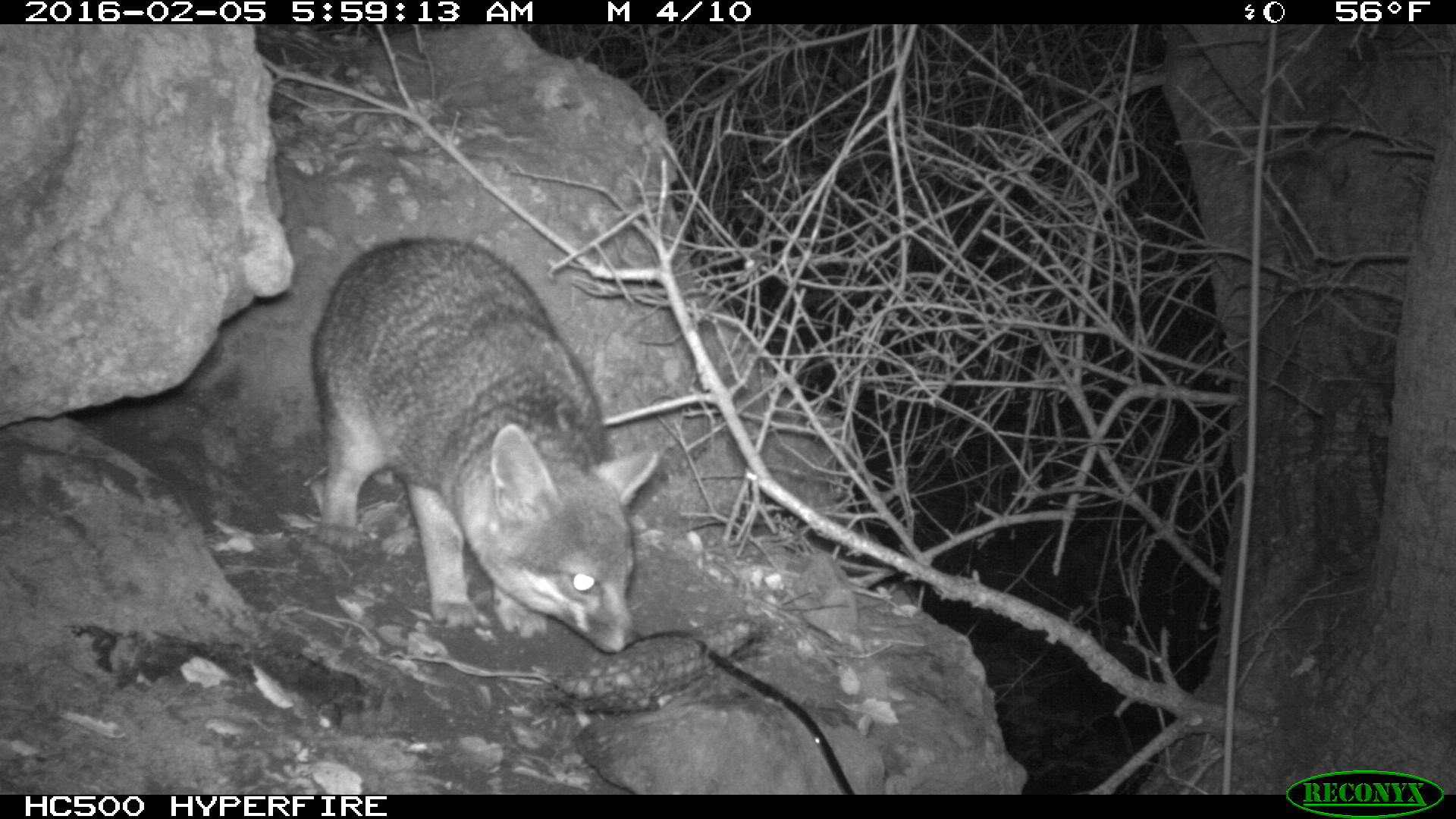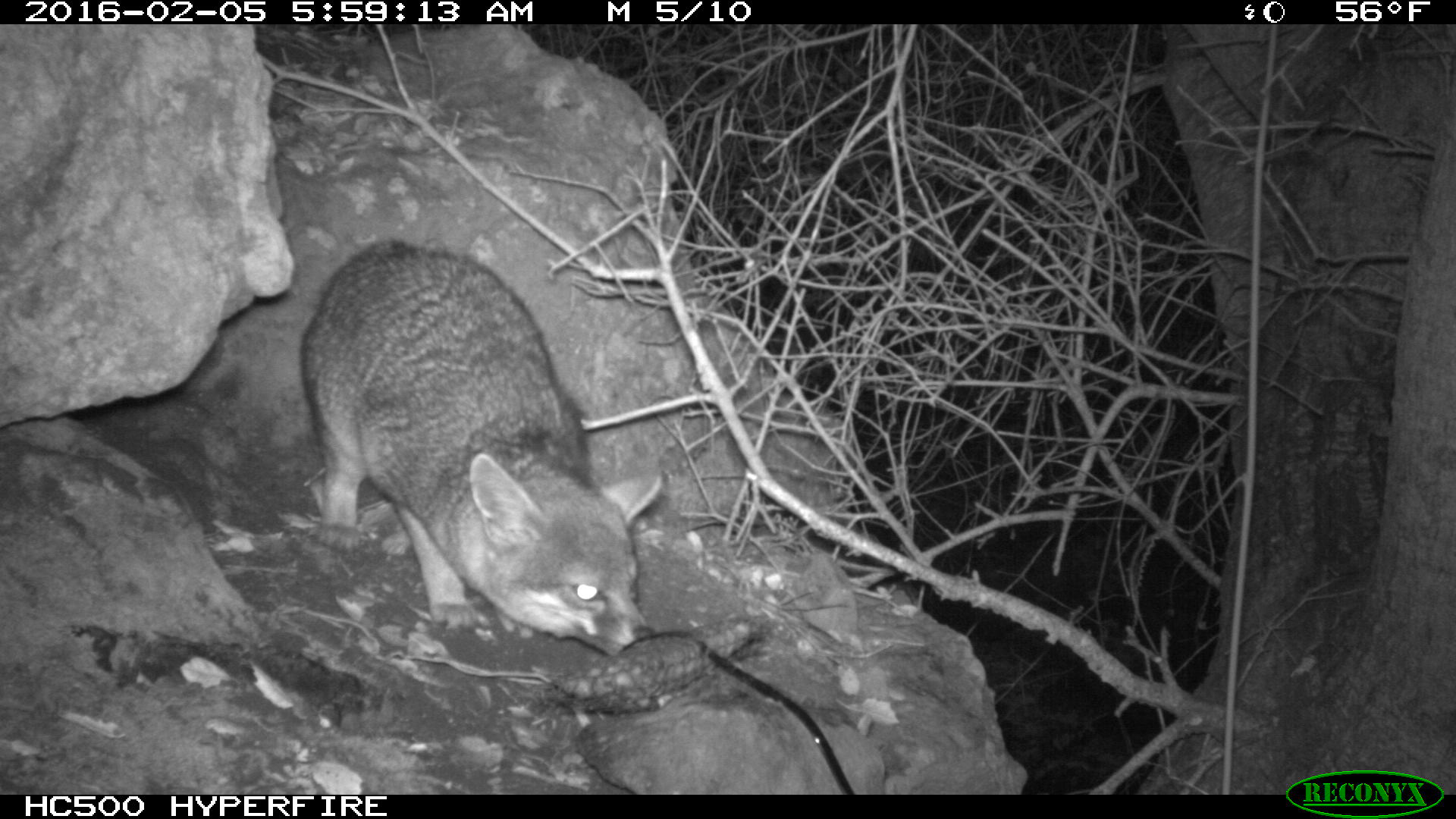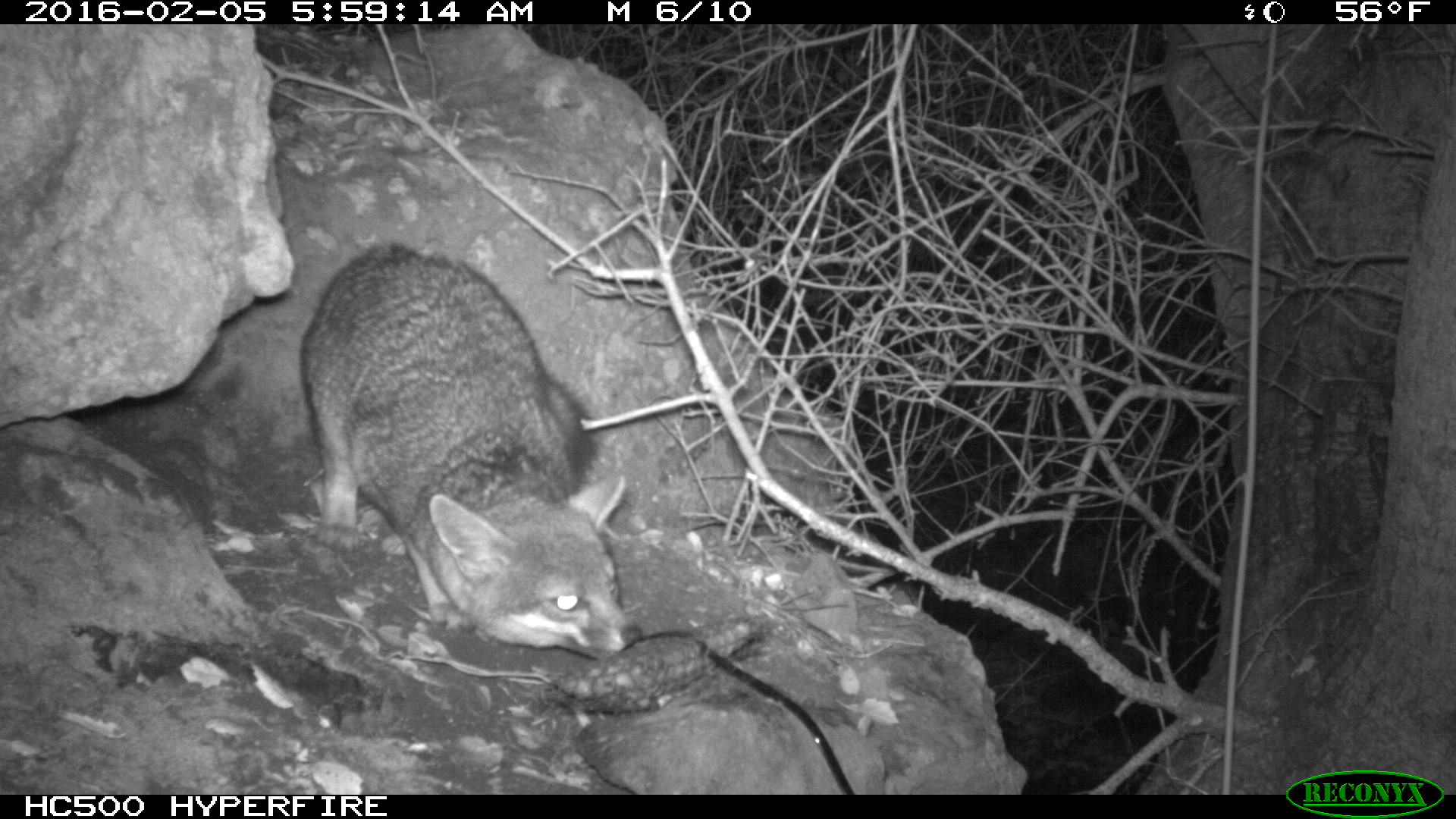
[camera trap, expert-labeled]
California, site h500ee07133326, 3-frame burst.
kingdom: Animalia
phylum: Chordata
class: Mammalia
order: Carnivora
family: Canidae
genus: Urocyon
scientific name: Urocyon littoralis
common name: island fox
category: fox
Fox (island fox) (Urocyon littoralis).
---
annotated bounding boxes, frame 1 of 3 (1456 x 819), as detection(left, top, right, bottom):
fox: detection(311, 238, 662, 652)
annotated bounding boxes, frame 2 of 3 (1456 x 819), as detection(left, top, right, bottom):
fox: detection(301, 237, 661, 653)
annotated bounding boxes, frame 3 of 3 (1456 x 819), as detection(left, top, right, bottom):
fox: detection(298, 240, 645, 658)